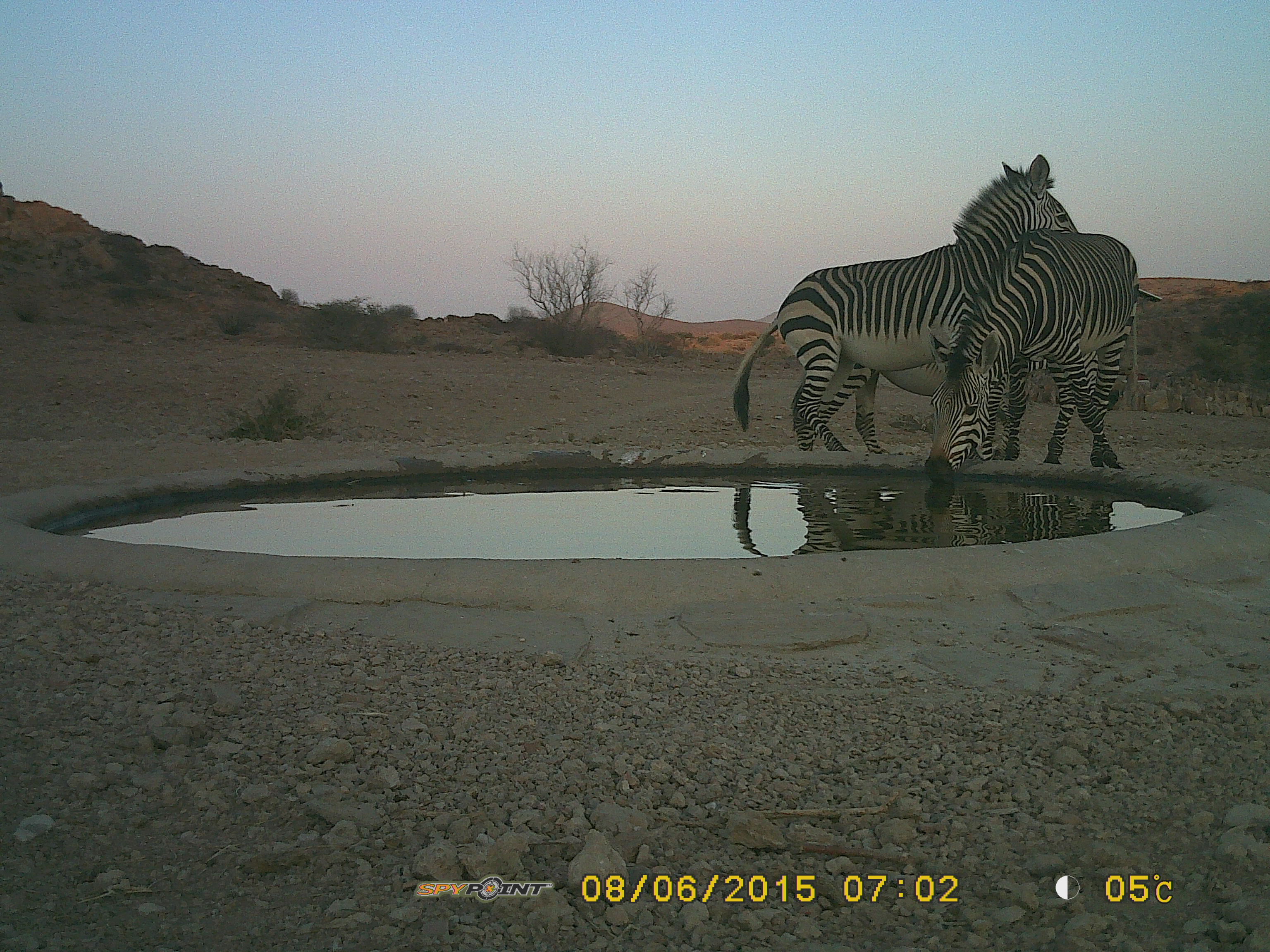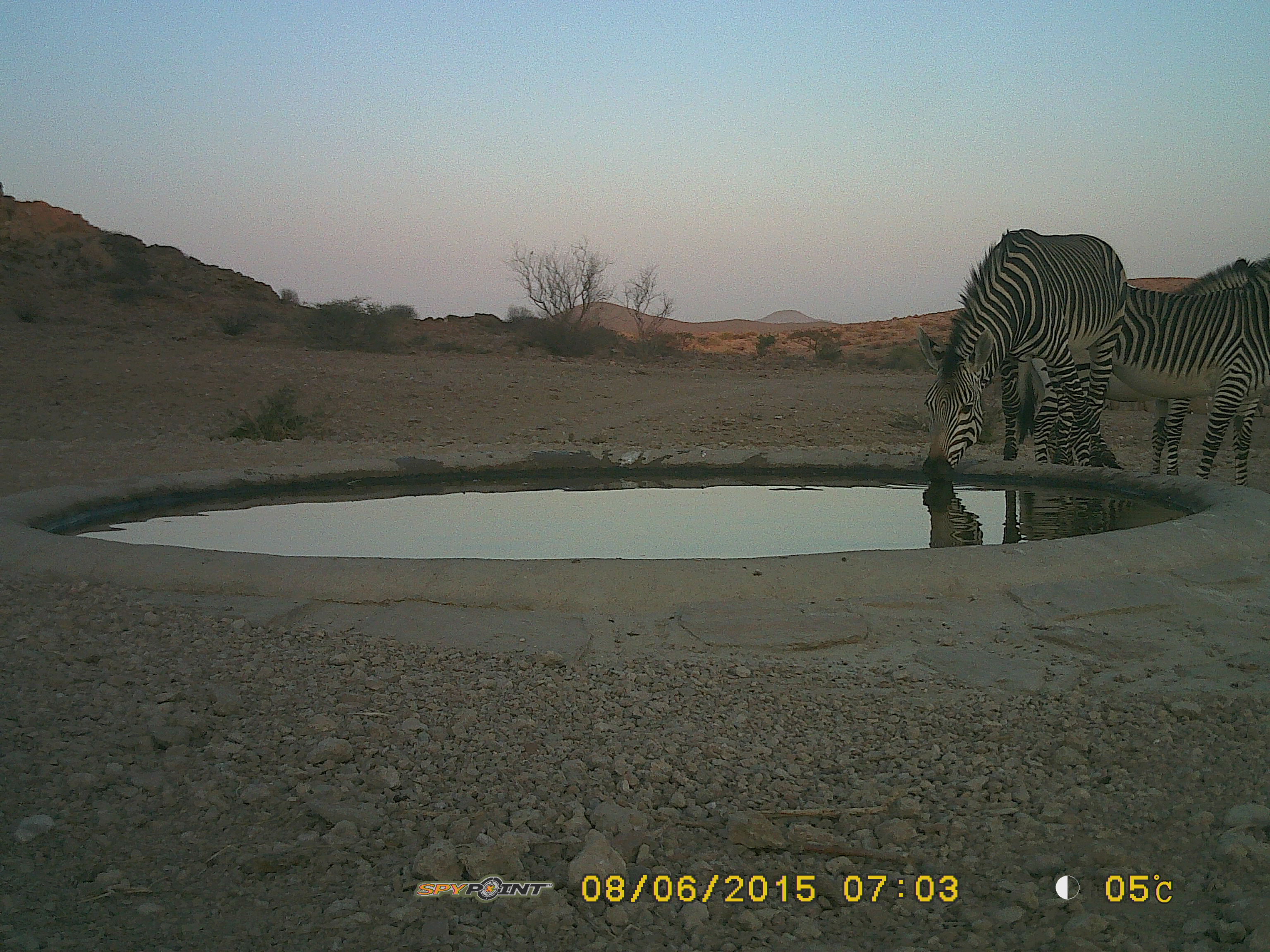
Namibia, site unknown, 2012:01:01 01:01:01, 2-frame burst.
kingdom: Animalia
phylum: Chordata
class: Mammalia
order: Perissodactyla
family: Equidae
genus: Equus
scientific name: Equus zebra hartmannae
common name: hartmann's mountain zebra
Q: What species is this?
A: Equus zebra hartmannae (hartmann's mountain zebra).